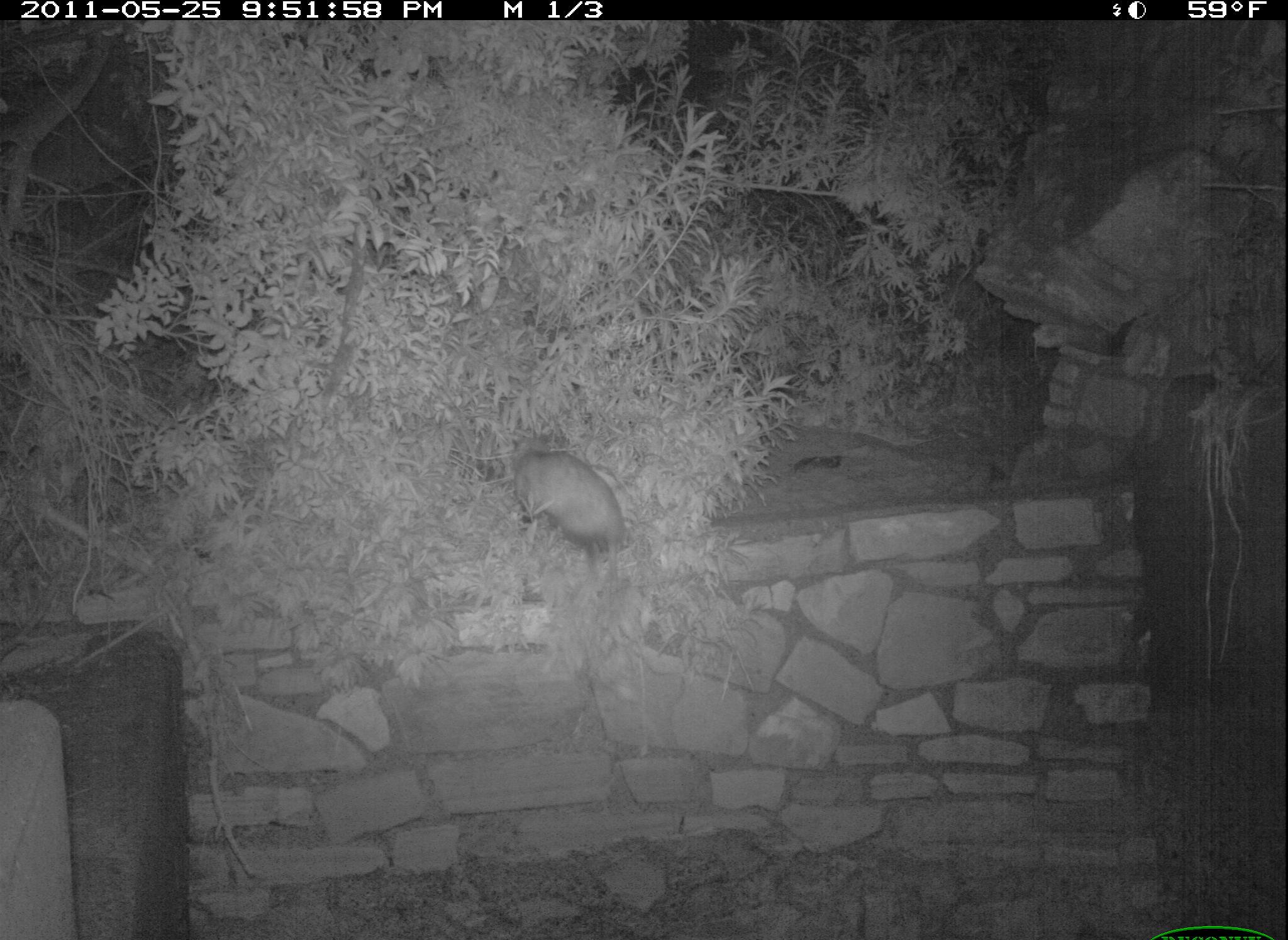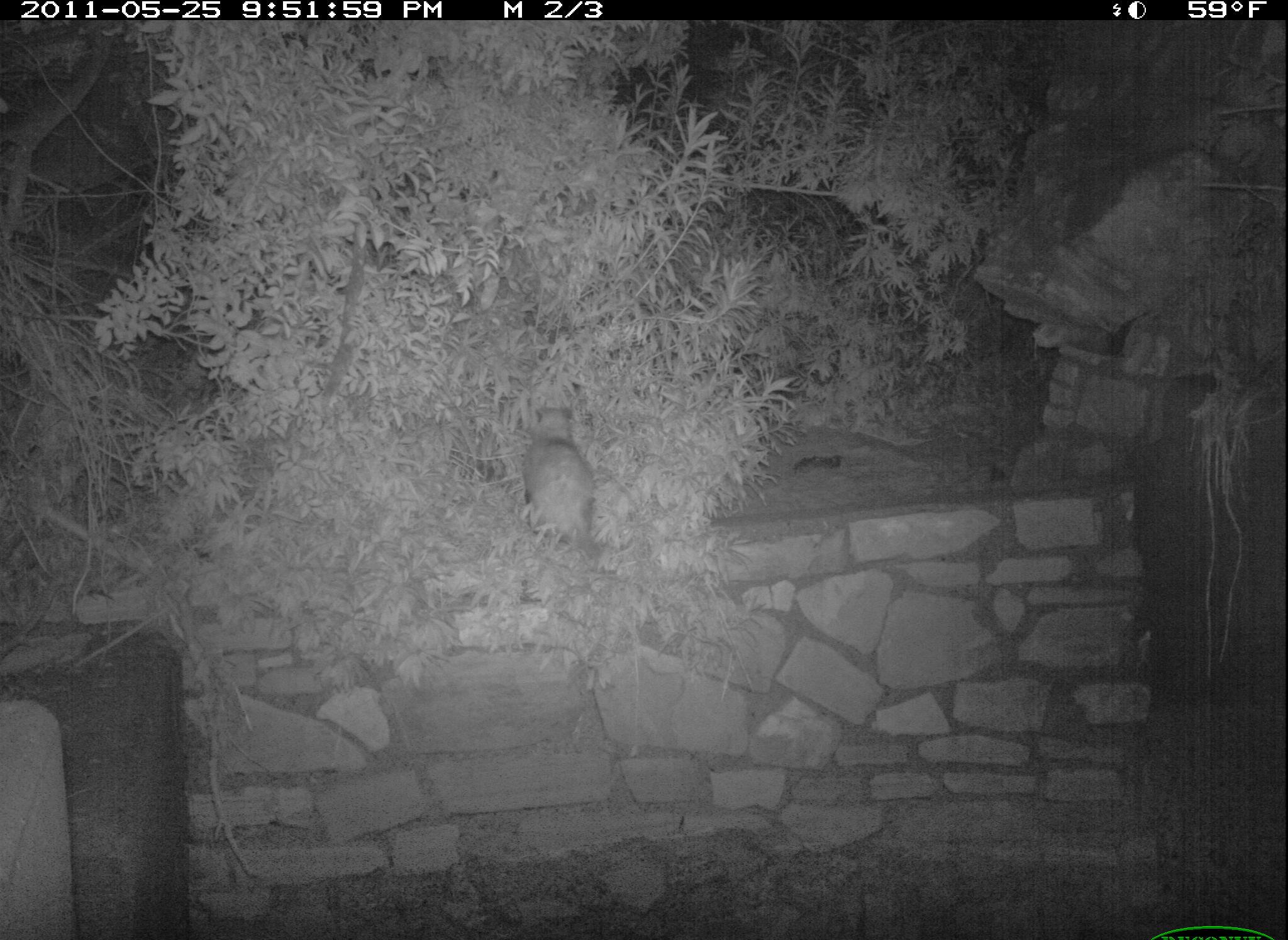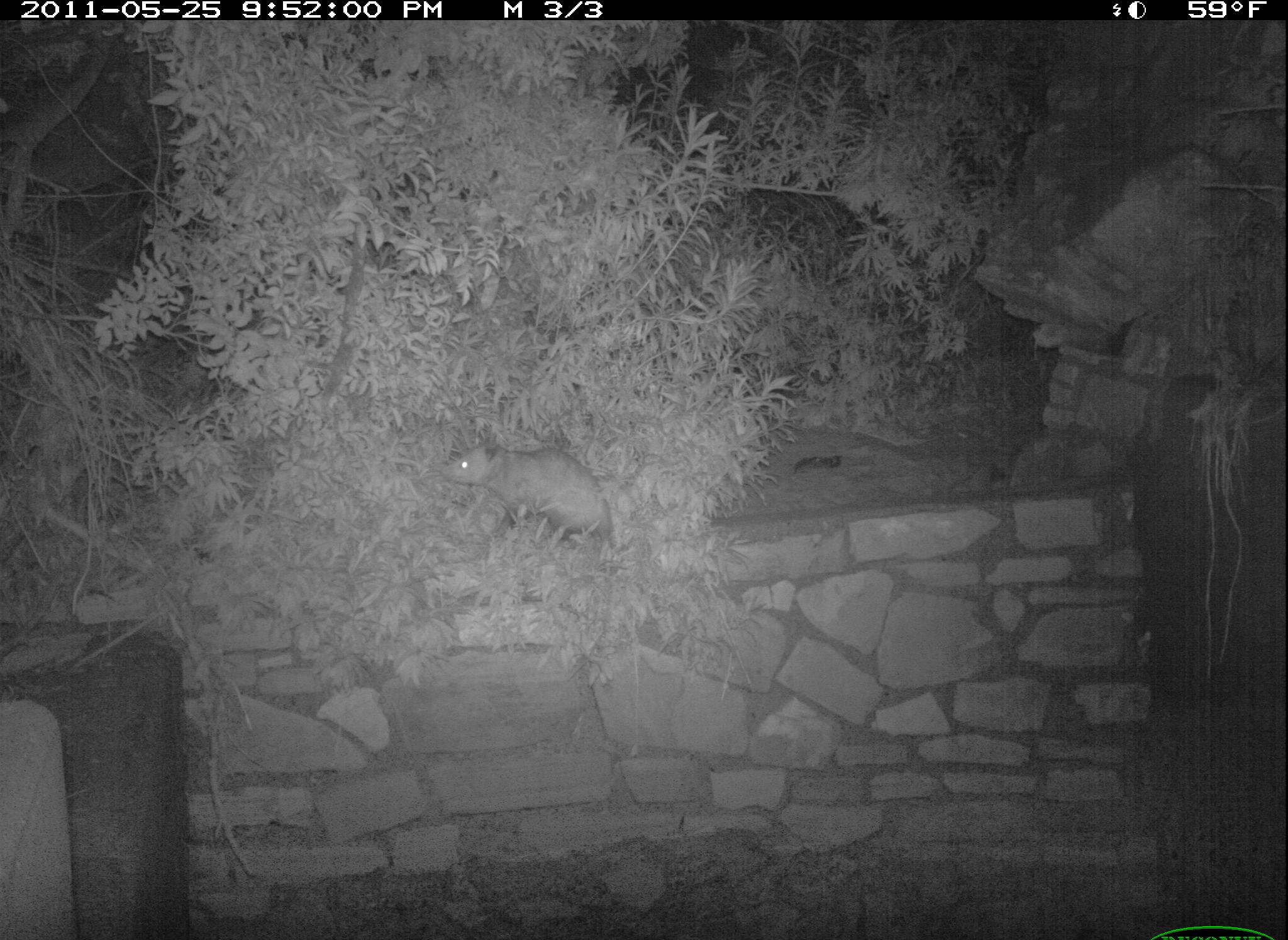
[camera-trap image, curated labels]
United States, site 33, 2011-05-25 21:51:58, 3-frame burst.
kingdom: Animalia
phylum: Chordata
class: Mammalia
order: Didelphimorphia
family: Didelphidae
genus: Didelphis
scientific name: Didelphis virginiana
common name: virginia opossum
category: opossum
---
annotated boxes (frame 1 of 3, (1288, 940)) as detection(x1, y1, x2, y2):
opossum: detection(488, 445, 665, 585)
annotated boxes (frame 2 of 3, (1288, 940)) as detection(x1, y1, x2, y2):
opossum: detection(515, 399, 633, 588)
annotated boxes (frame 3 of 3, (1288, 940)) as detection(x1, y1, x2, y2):
opossum: detection(433, 419, 641, 591)